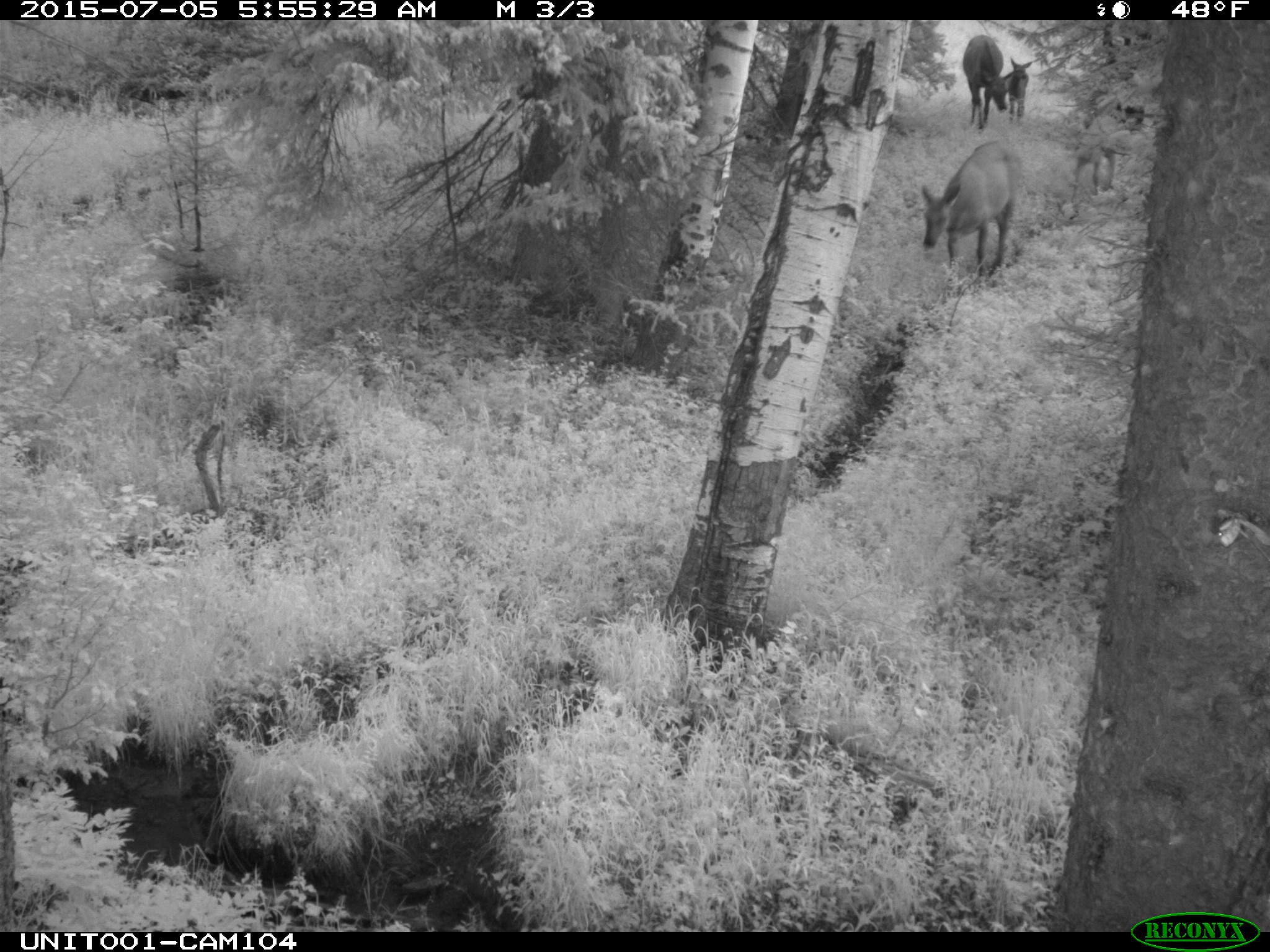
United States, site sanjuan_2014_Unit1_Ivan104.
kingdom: Animalia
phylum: Chordata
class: Mammalia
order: Artiodactyla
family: Cervidae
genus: Cervus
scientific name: Cervus elaphus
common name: red deer